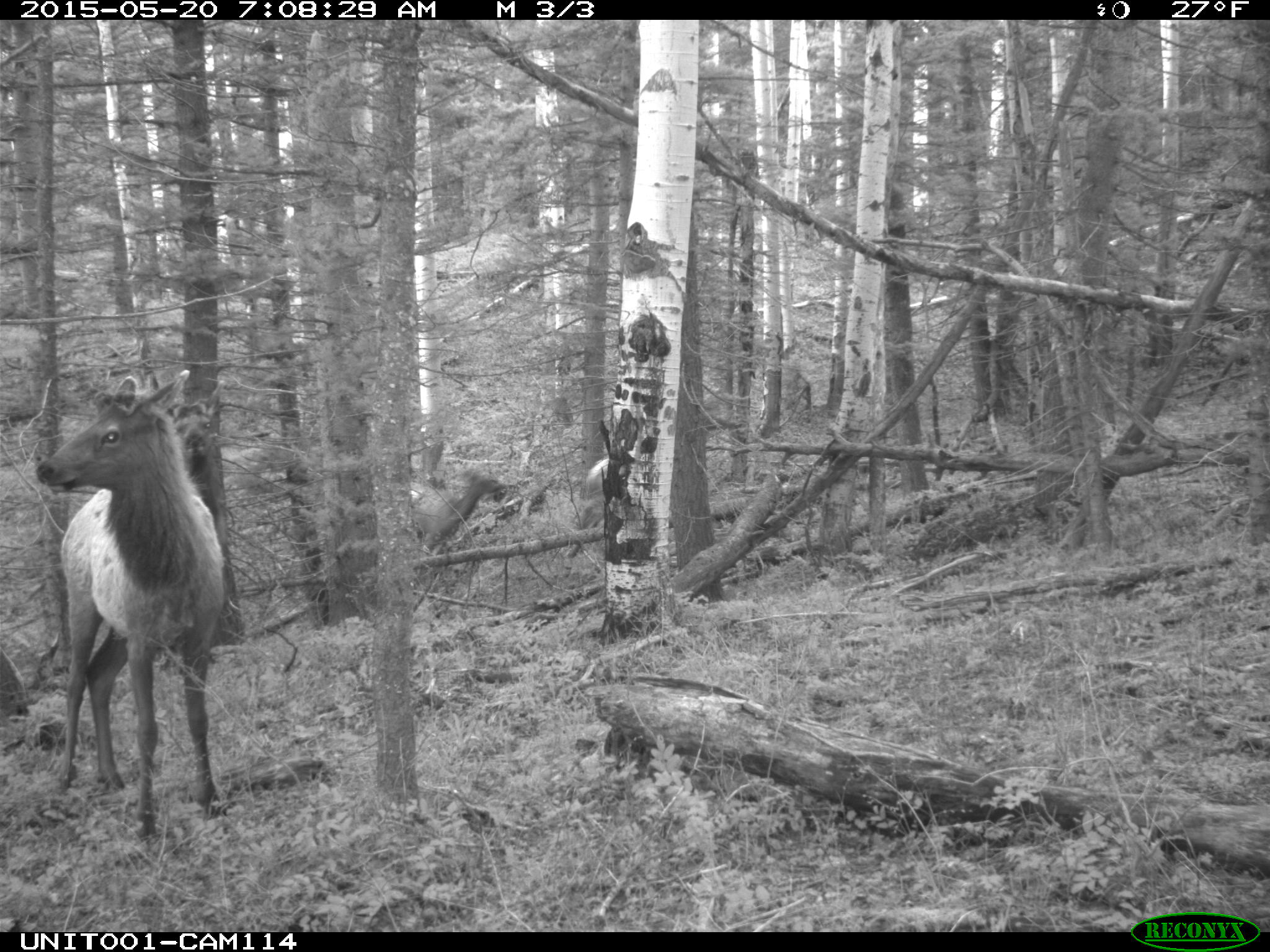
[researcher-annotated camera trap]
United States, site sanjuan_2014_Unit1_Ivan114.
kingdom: Animalia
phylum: Chordata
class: Mammalia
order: Artiodactyla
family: Cervidae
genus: Cervus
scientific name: Cervus elaphus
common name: red deer